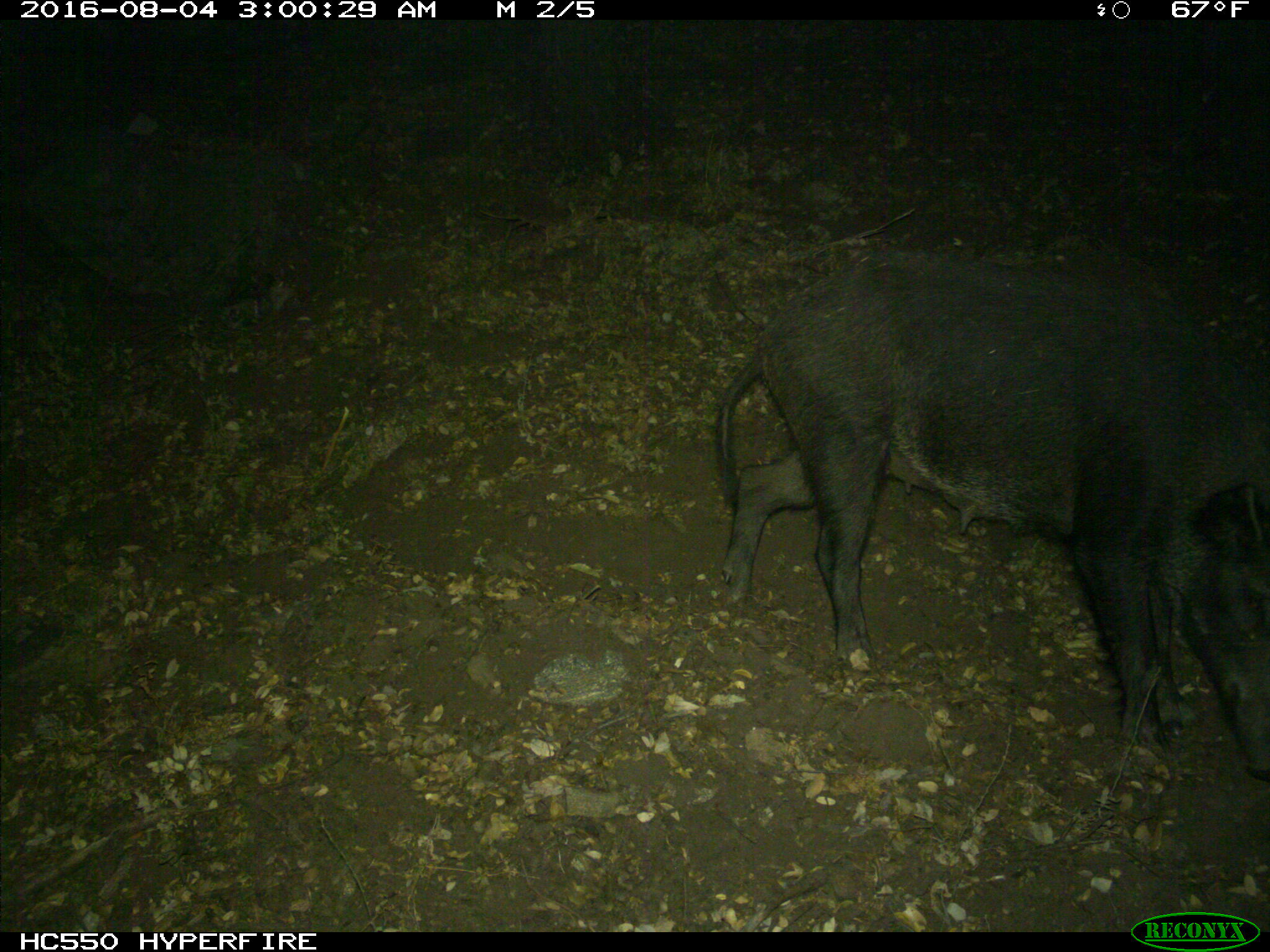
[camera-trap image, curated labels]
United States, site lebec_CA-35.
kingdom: Animalia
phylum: Chordata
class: Mammalia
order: Artiodactyla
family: Suidae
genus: Sus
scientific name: Sus scrofa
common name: wild boar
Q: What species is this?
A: Sus scrofa (wild boar).